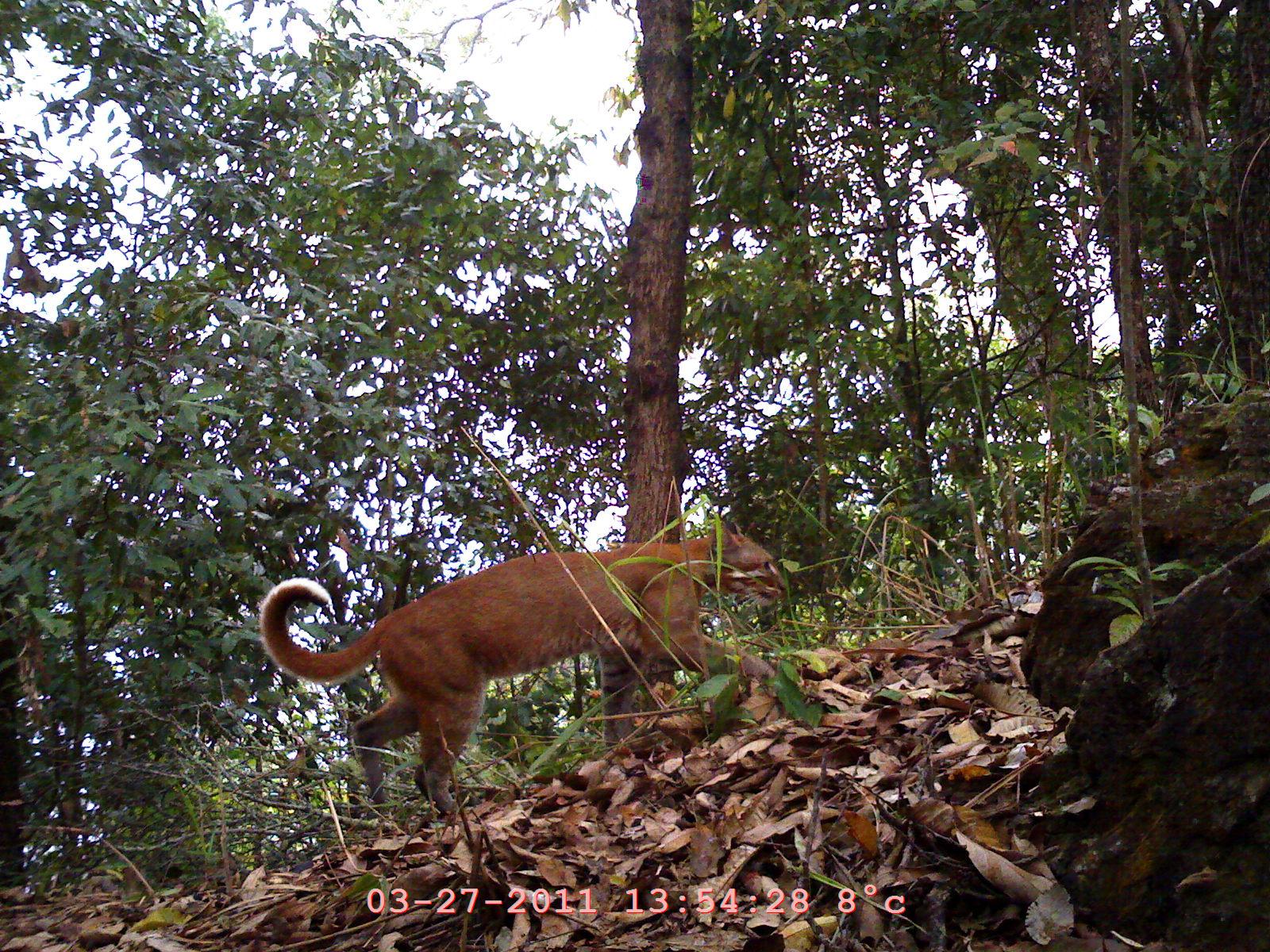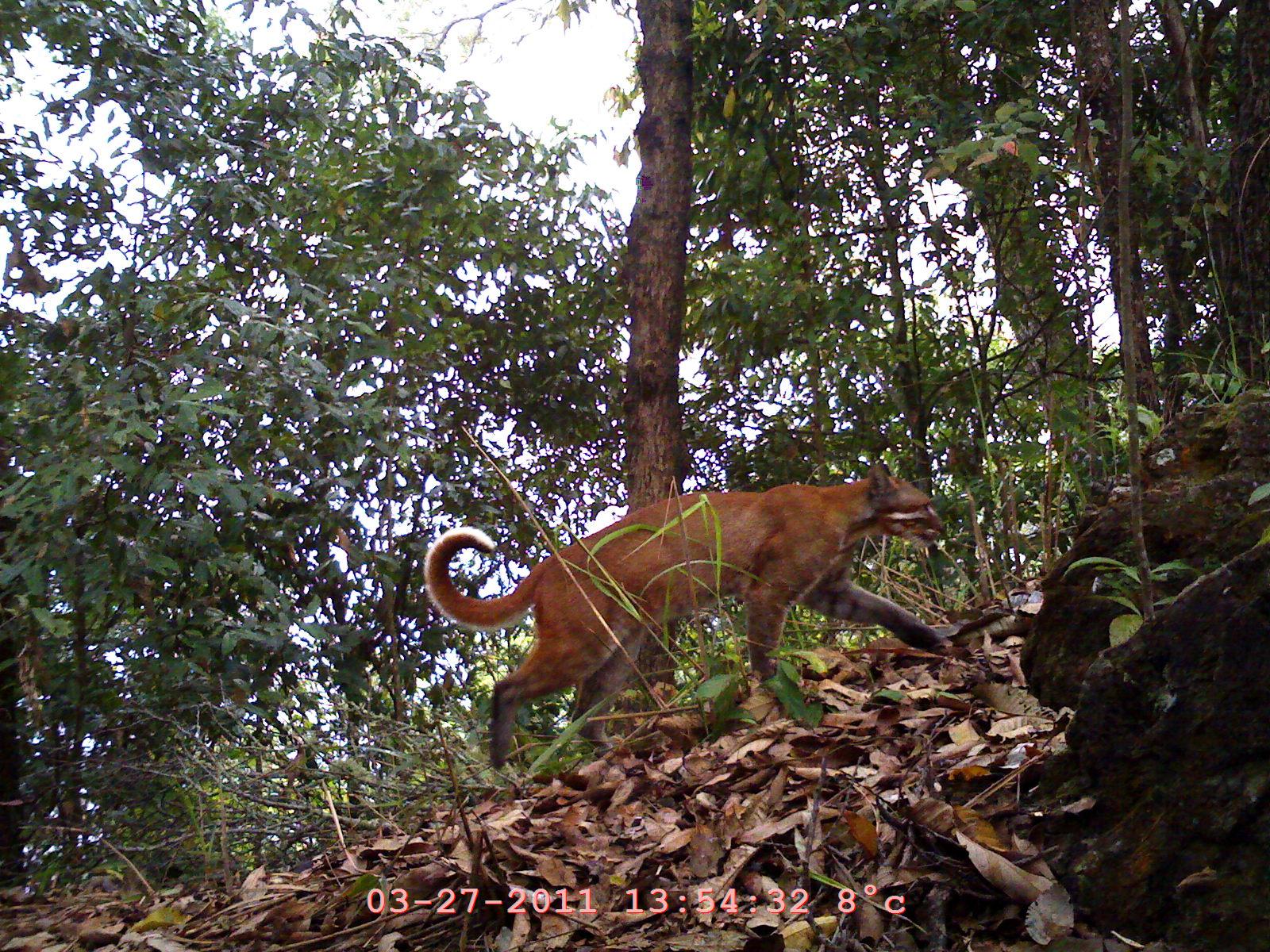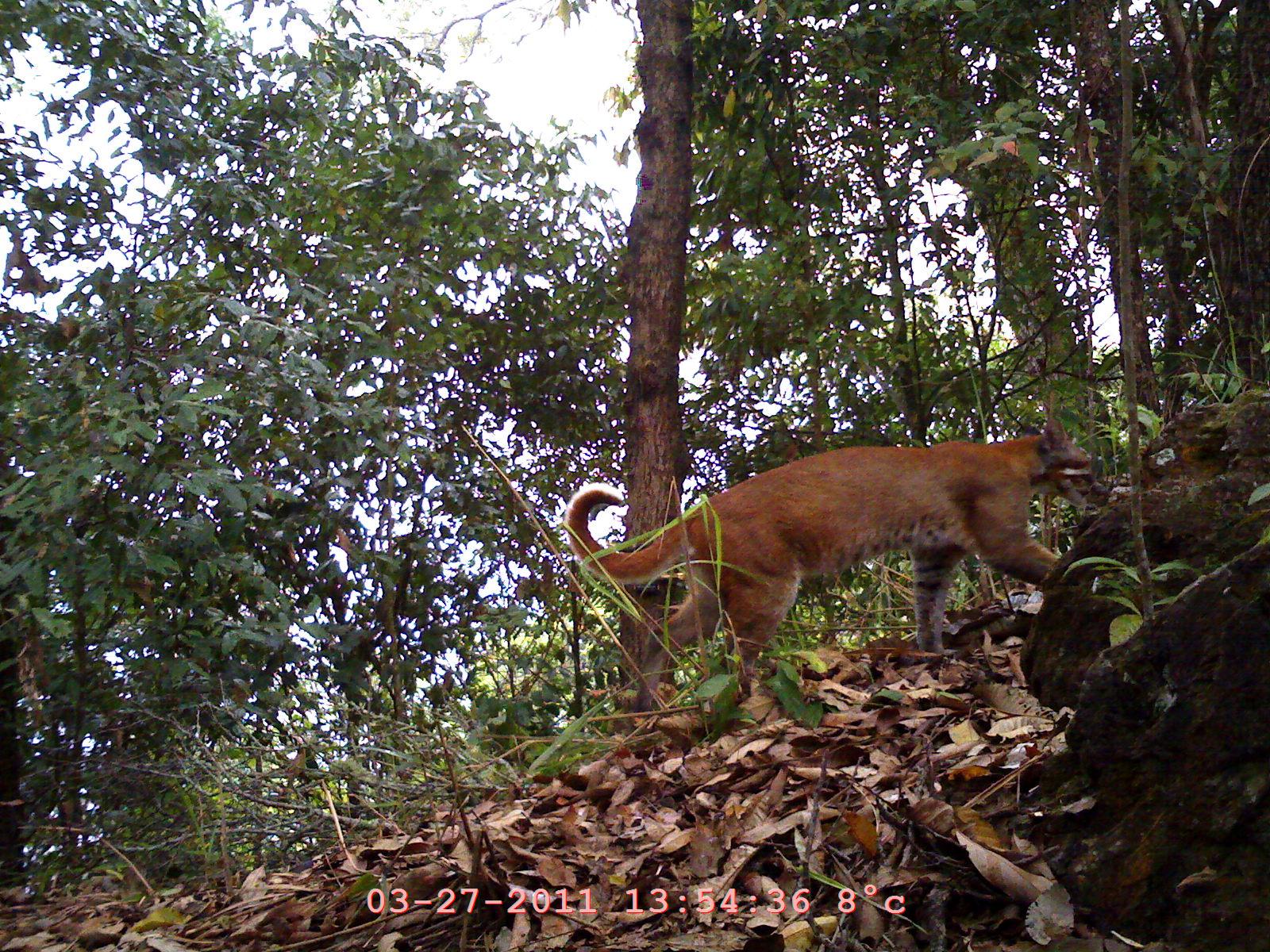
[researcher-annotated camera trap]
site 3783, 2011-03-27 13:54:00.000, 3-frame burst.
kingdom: Animalia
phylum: Chordata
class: Mammalia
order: Carnivora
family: Felidae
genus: Catopuma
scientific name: Catopuma temminckii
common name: asian golden cat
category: pardofelis temminckii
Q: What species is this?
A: Pardofelis temminckii (asian golden cat) (Catopuma temminckii).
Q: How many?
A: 1.